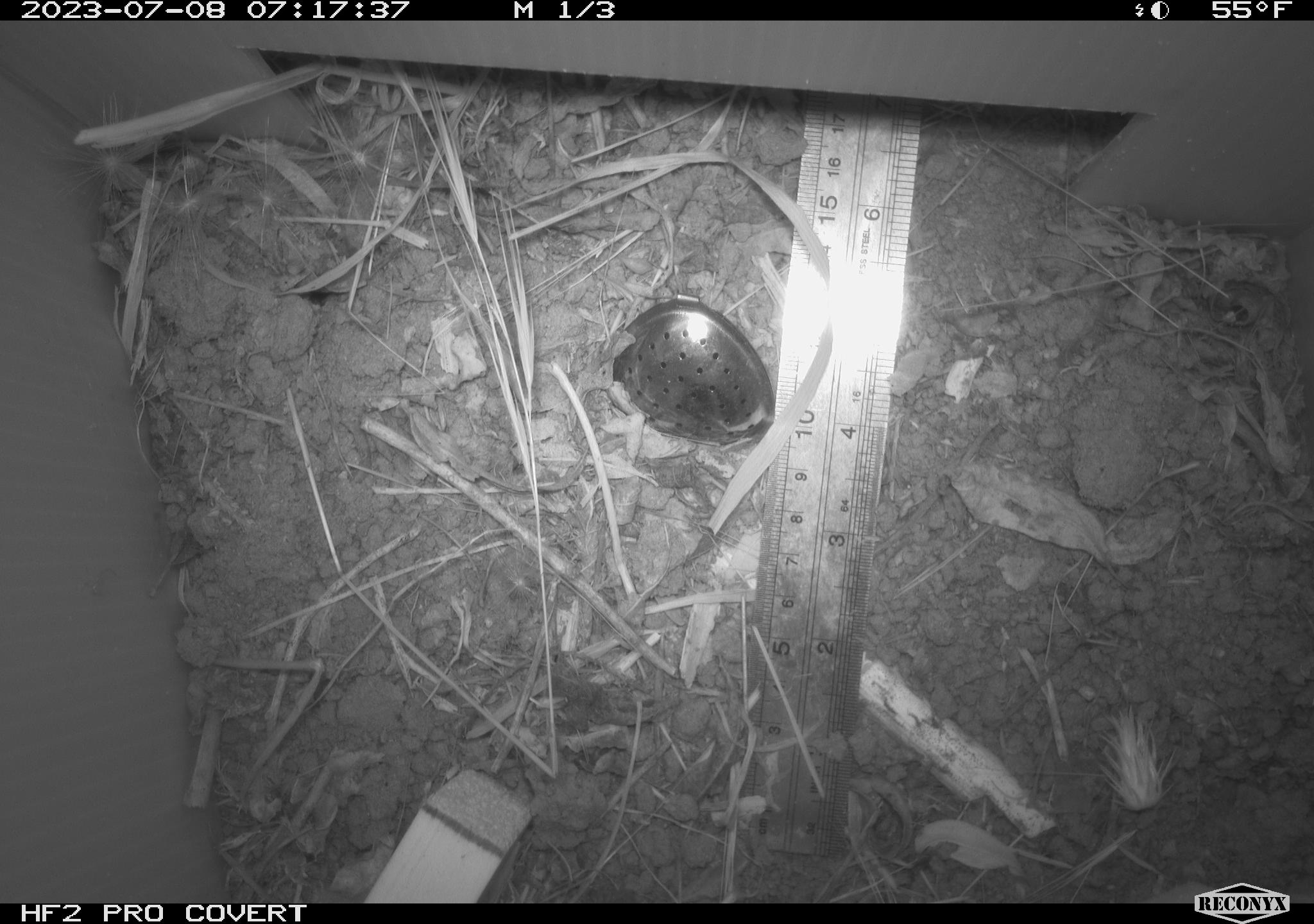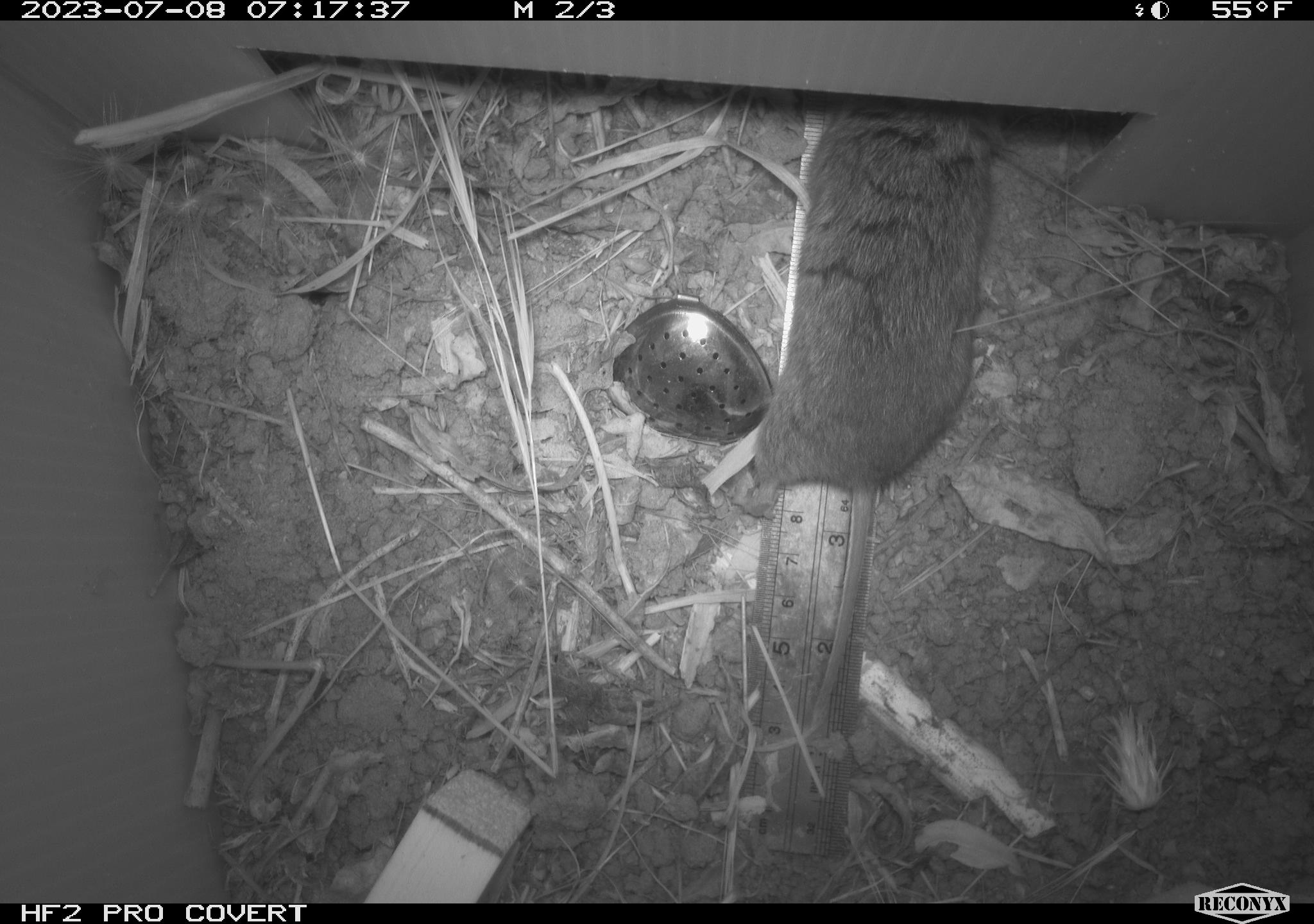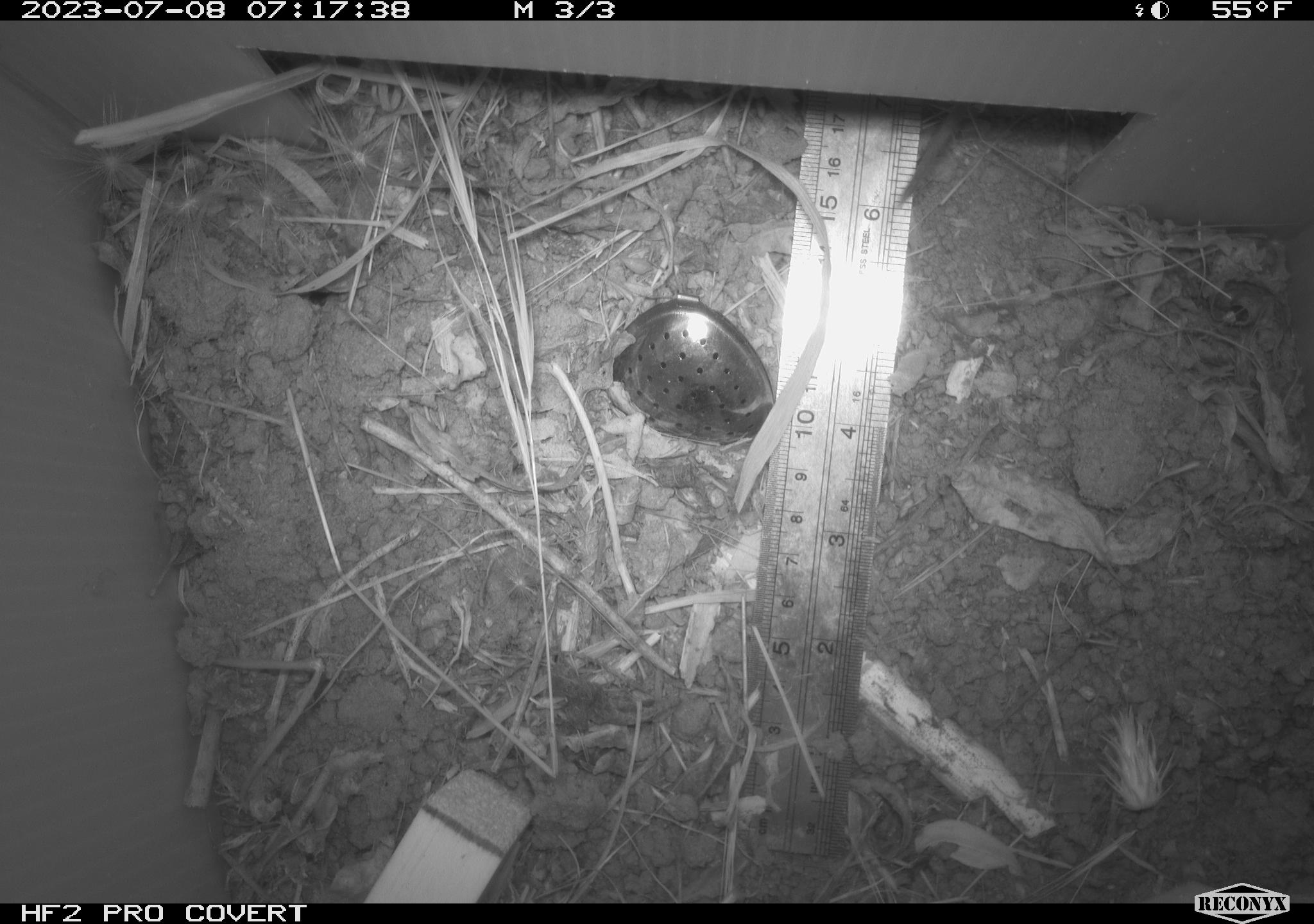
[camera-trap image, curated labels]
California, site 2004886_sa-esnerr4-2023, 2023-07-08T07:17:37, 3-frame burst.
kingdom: Animalia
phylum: Chordata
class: Mammalia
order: Rodentia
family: Cricetidae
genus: Microtus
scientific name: Microtus californicus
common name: california vole